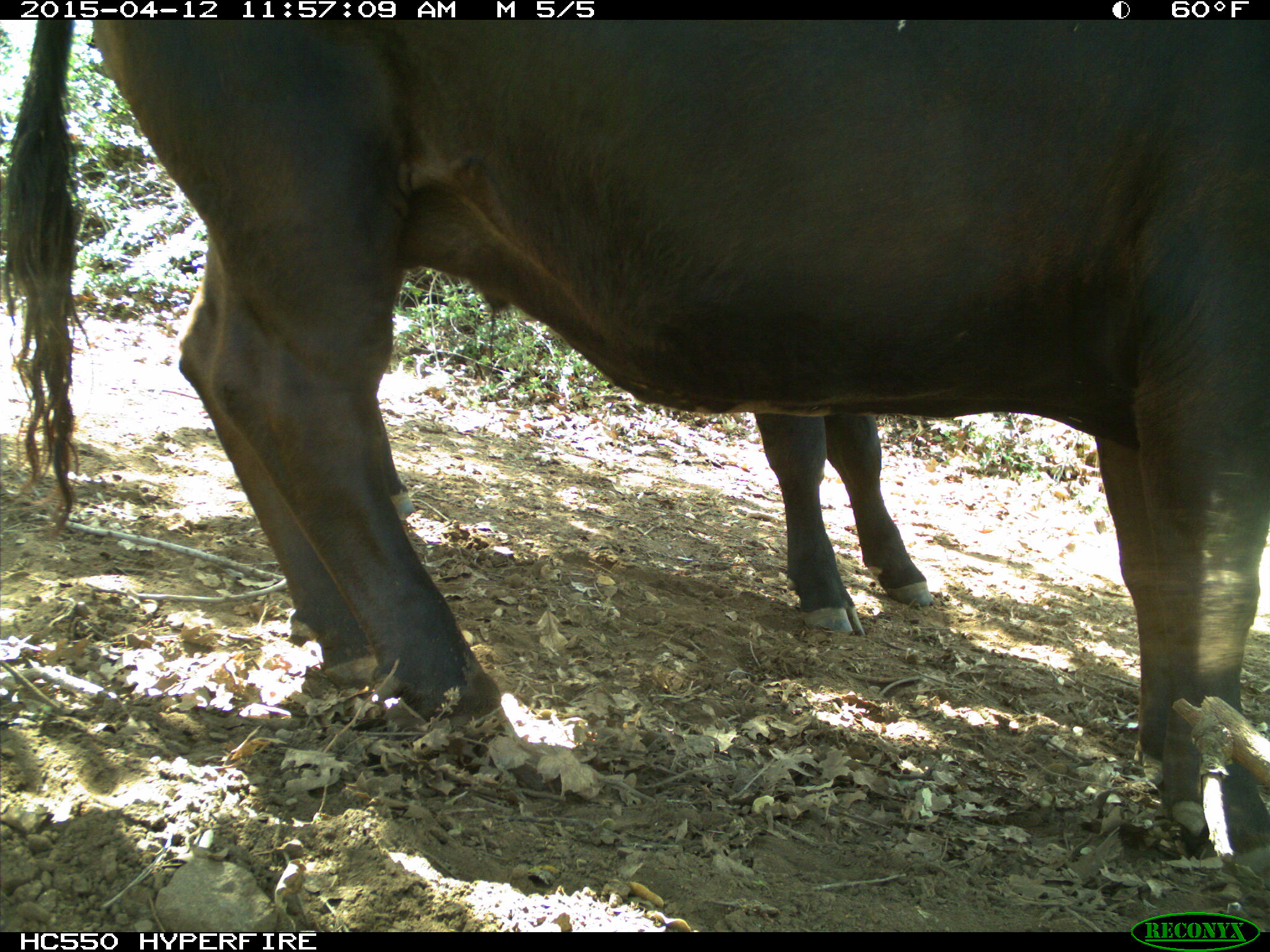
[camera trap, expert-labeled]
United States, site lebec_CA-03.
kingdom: Animalia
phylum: Chordata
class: Mammalia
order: Artiodactyla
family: Bovidae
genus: Bos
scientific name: Bos taurus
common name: domestic cow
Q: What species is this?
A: Bos taurus (domestic cow).